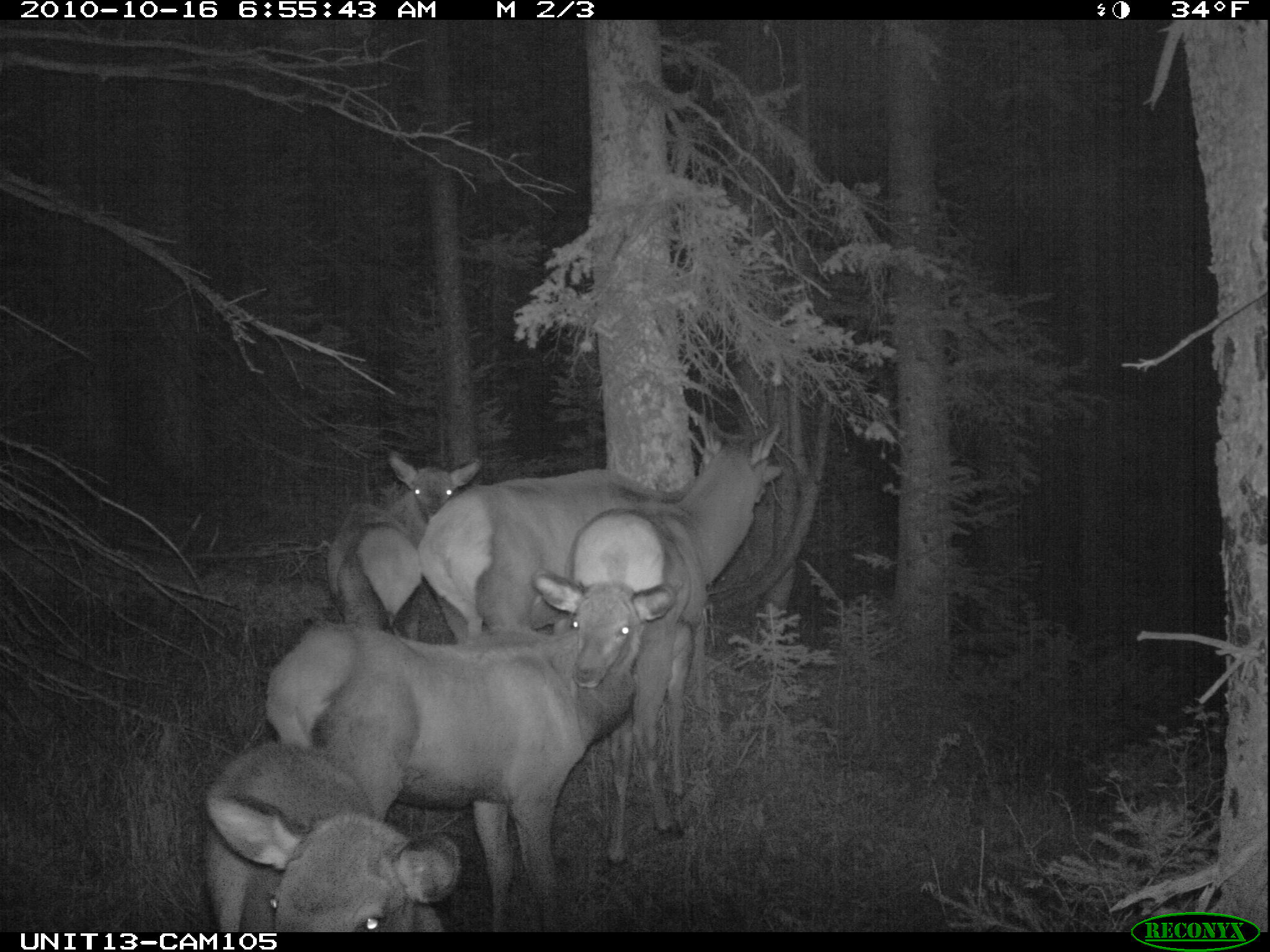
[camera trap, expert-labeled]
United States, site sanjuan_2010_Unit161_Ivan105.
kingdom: Animalia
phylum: Chordata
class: Mammalia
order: Artiodactyla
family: Cervidae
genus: Cervus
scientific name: Cervus elaphus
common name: red deer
Cervus elaphus (red deer).